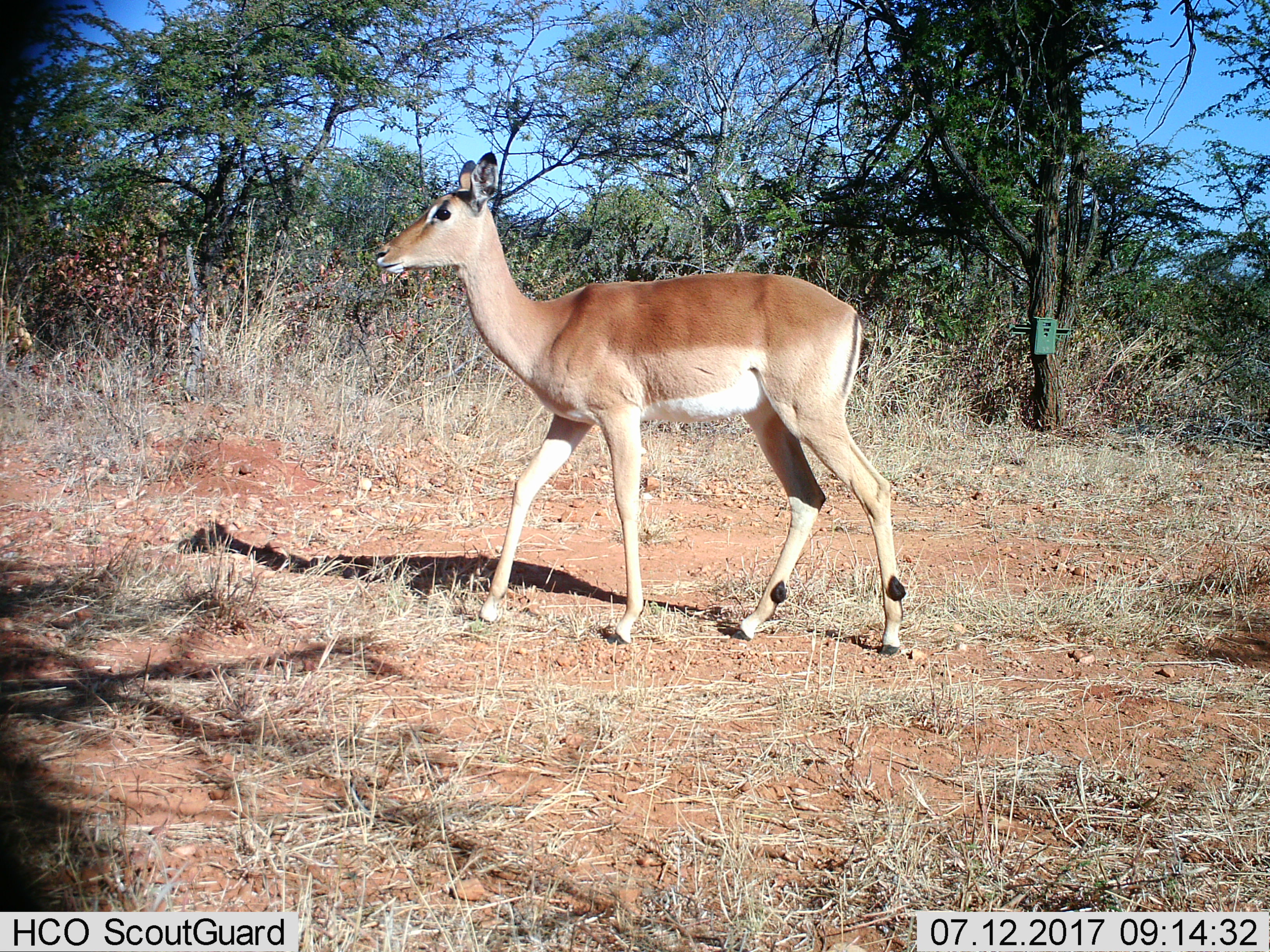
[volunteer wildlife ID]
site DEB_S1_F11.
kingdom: Animalia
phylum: Chordata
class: Mammalia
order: Artiodactyla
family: Bovidae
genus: Aepyceros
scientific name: Aepyceros melampus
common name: impala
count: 1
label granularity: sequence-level